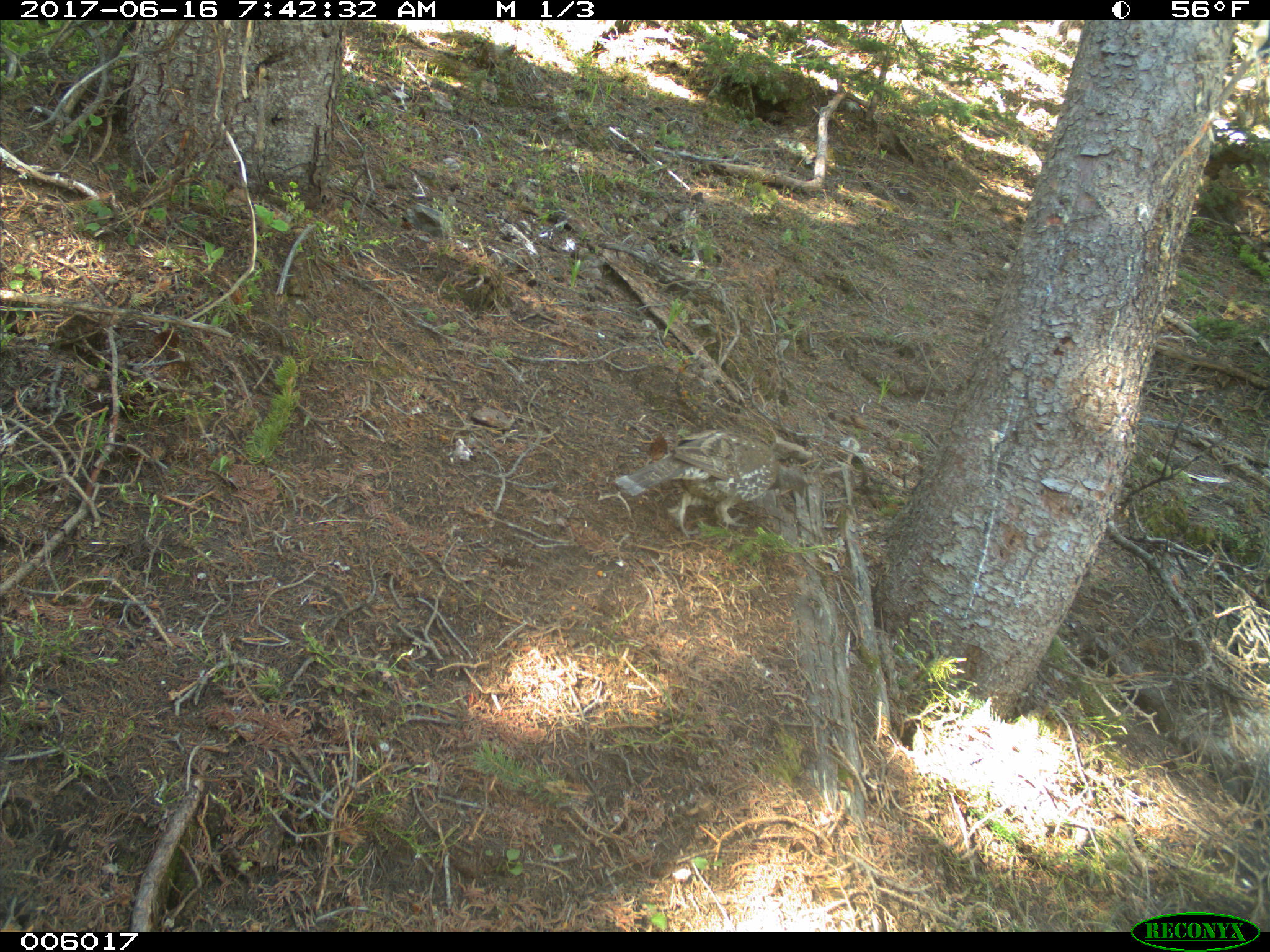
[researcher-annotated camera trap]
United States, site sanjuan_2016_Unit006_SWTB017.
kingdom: Animalia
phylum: Chordata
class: Aves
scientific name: Aves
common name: birds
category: unidentified bird